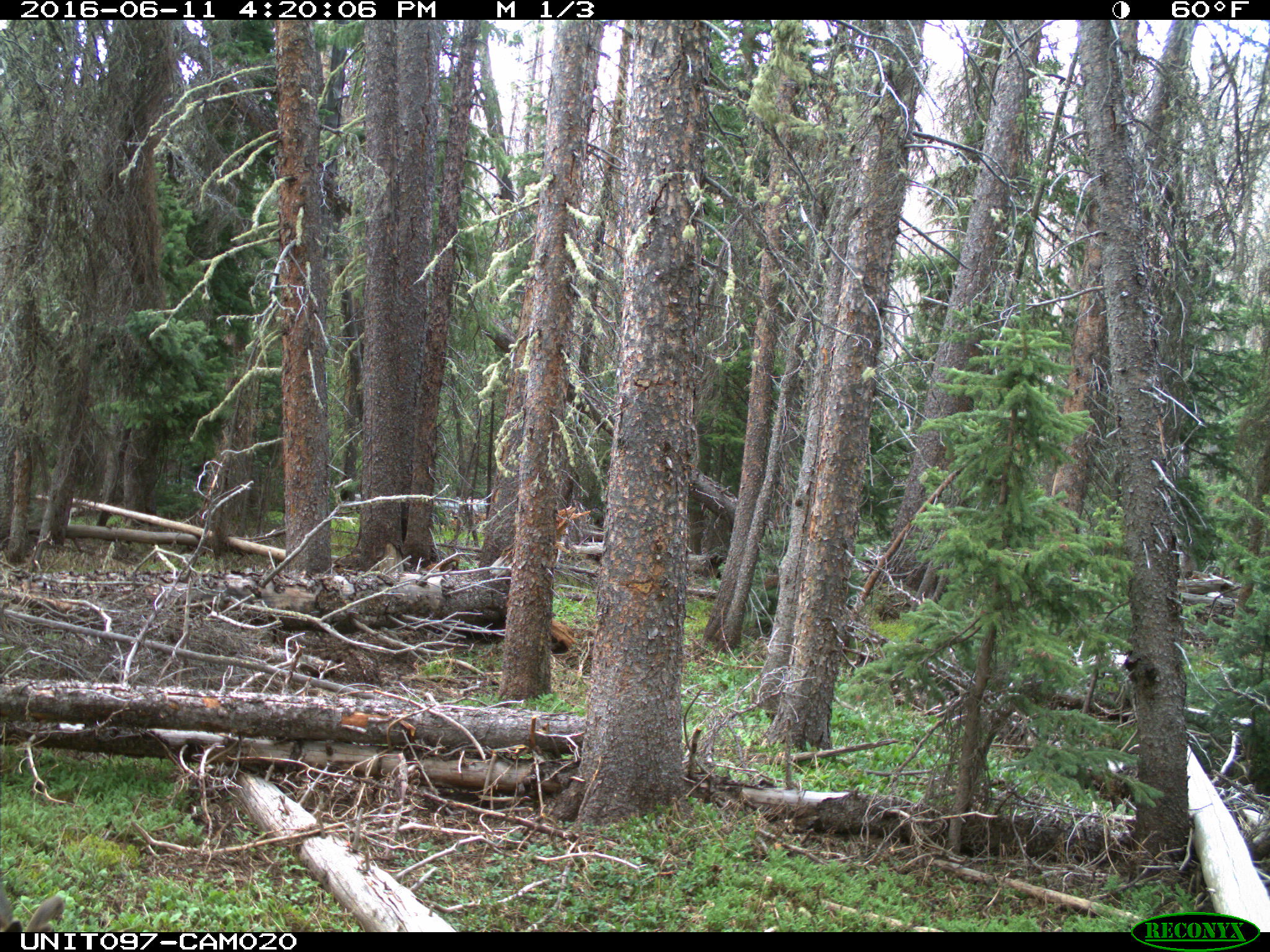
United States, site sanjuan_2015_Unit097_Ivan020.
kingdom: Animalia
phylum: Chordata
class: Mammalia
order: Artiodactyla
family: Cervidae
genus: Odocoileus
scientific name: Odocoileus hemionus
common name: mule deer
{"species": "Odocoileus hemionus (mule deer)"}